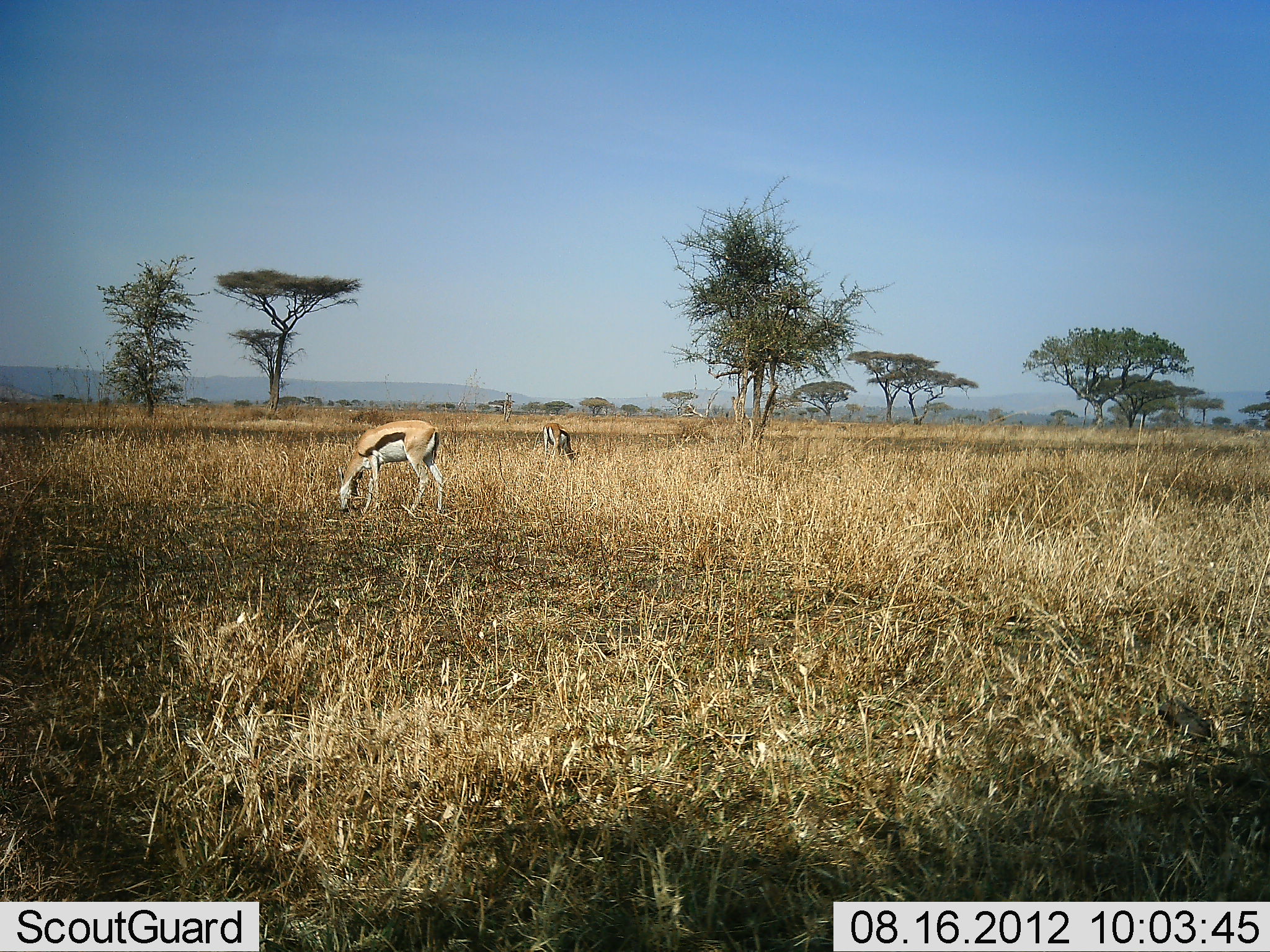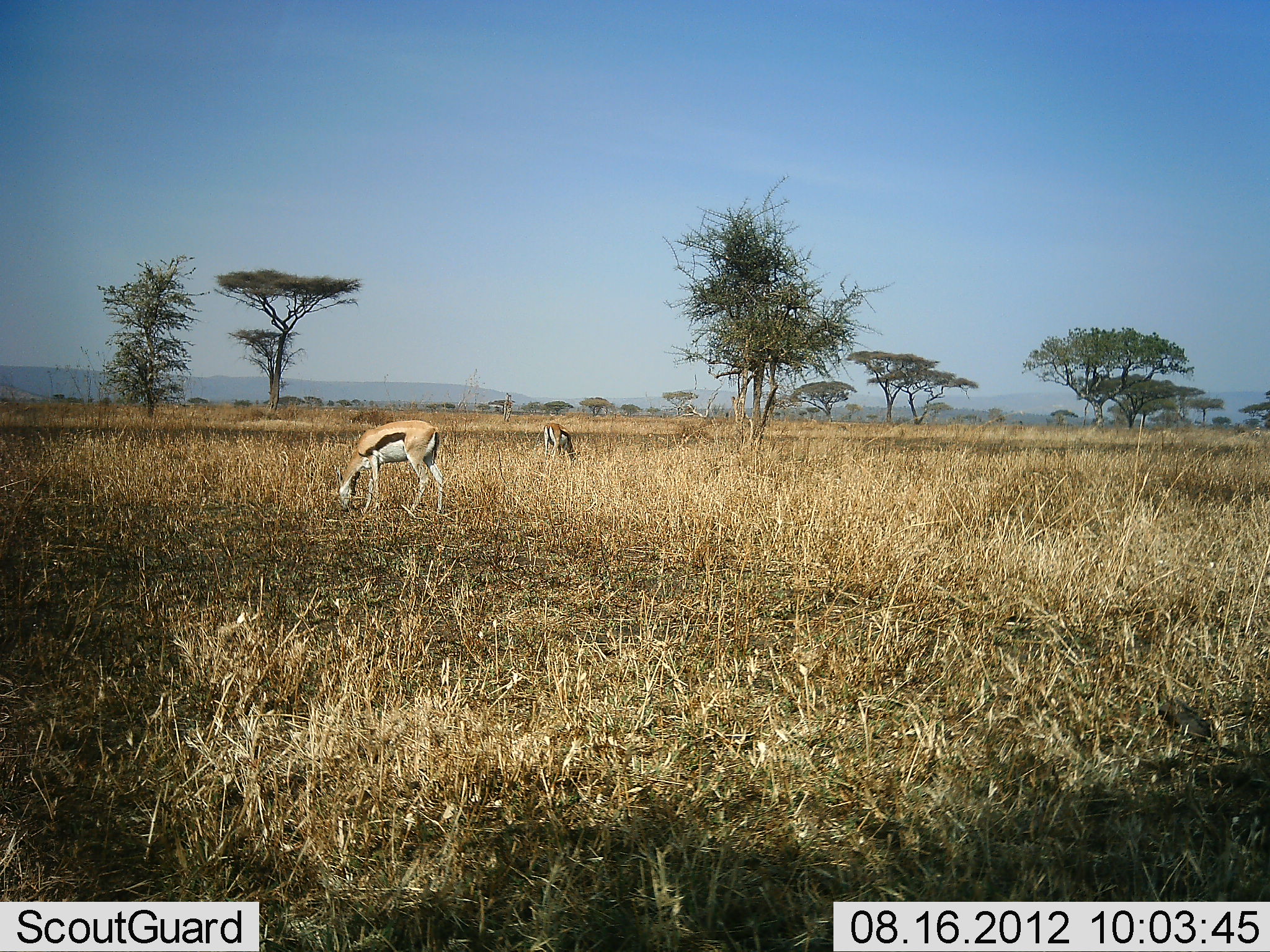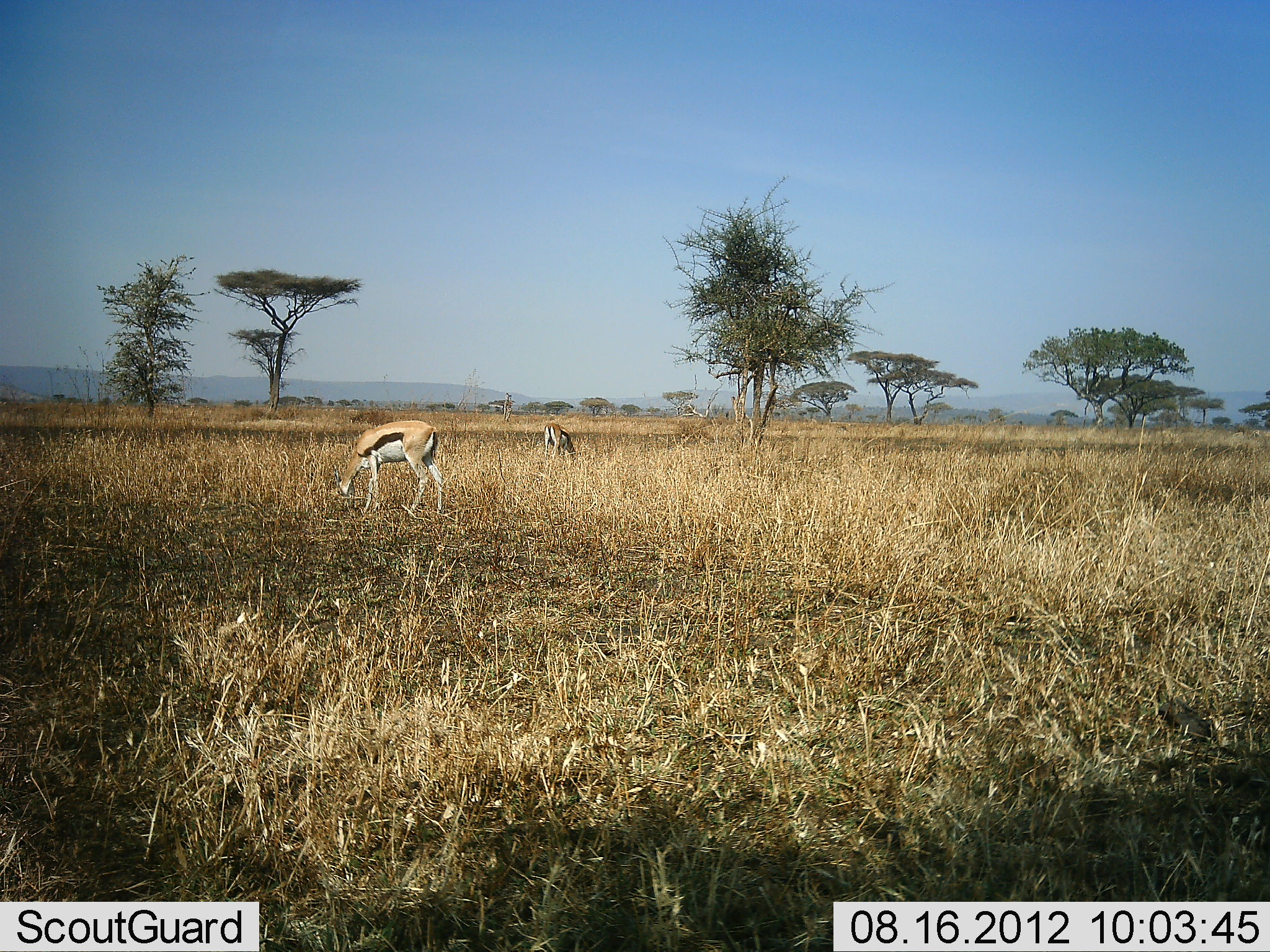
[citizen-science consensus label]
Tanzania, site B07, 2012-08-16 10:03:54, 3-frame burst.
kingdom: Animalia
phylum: Chordata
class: Mammalia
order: Artiodactyla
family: Bovidae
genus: Eudorcas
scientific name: Eudorcas thomsonii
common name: thomson's gazelle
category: gazellethomsons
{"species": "gazellethomsons (thomson's gazelle) (Eudorcas thomsonii)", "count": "2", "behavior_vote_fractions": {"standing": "10%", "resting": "0%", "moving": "0%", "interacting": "0%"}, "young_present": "0%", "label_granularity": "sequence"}